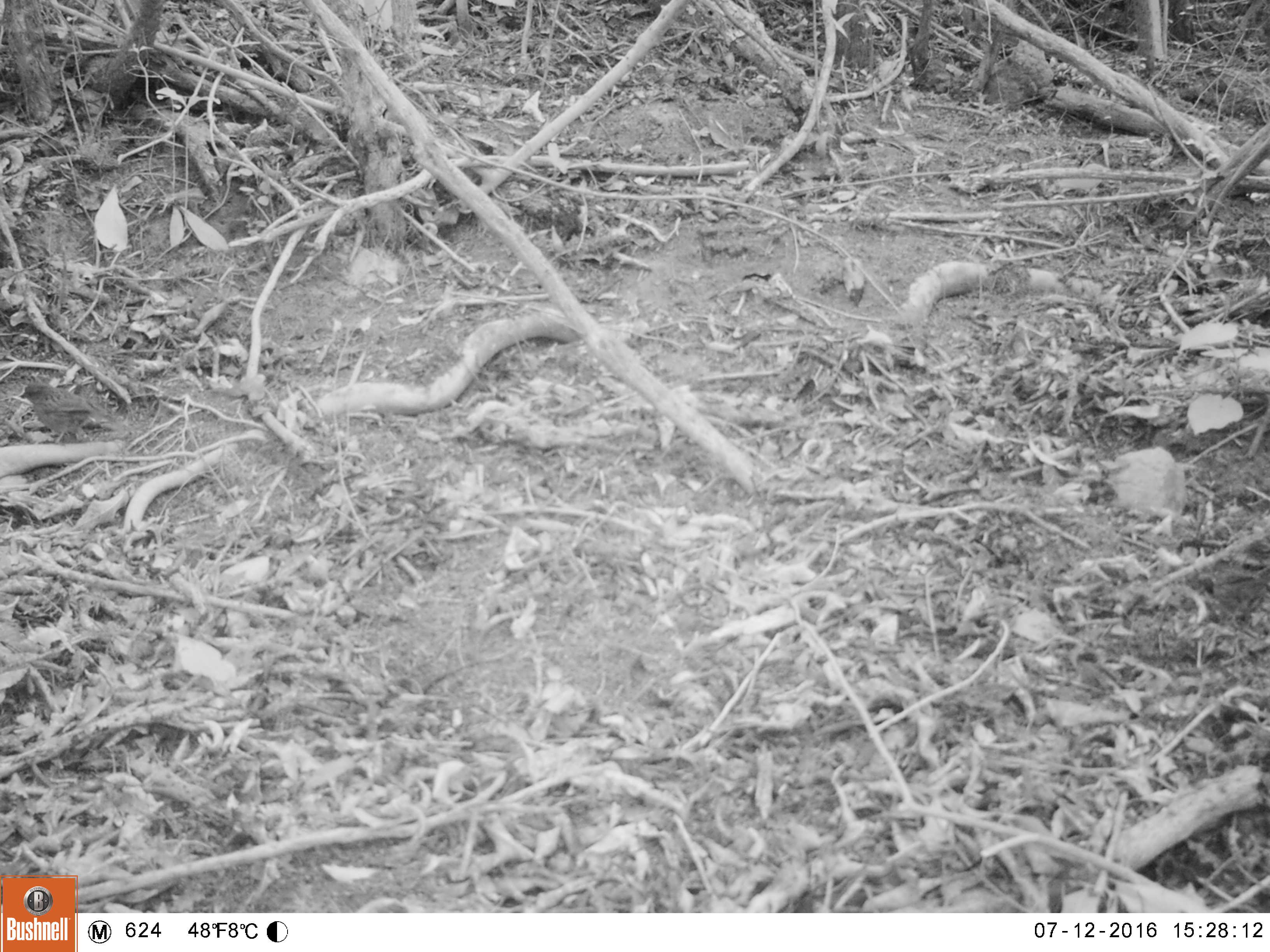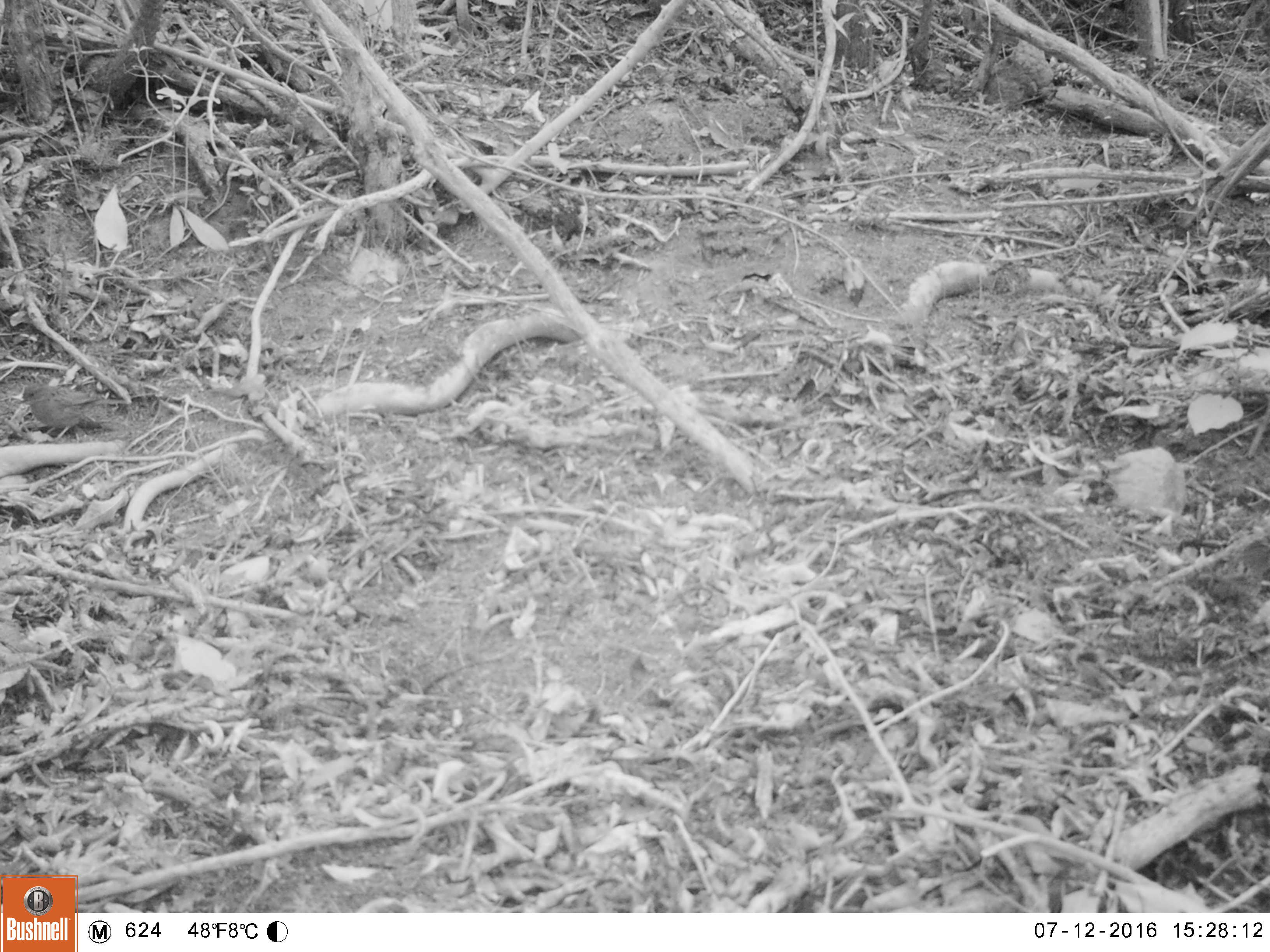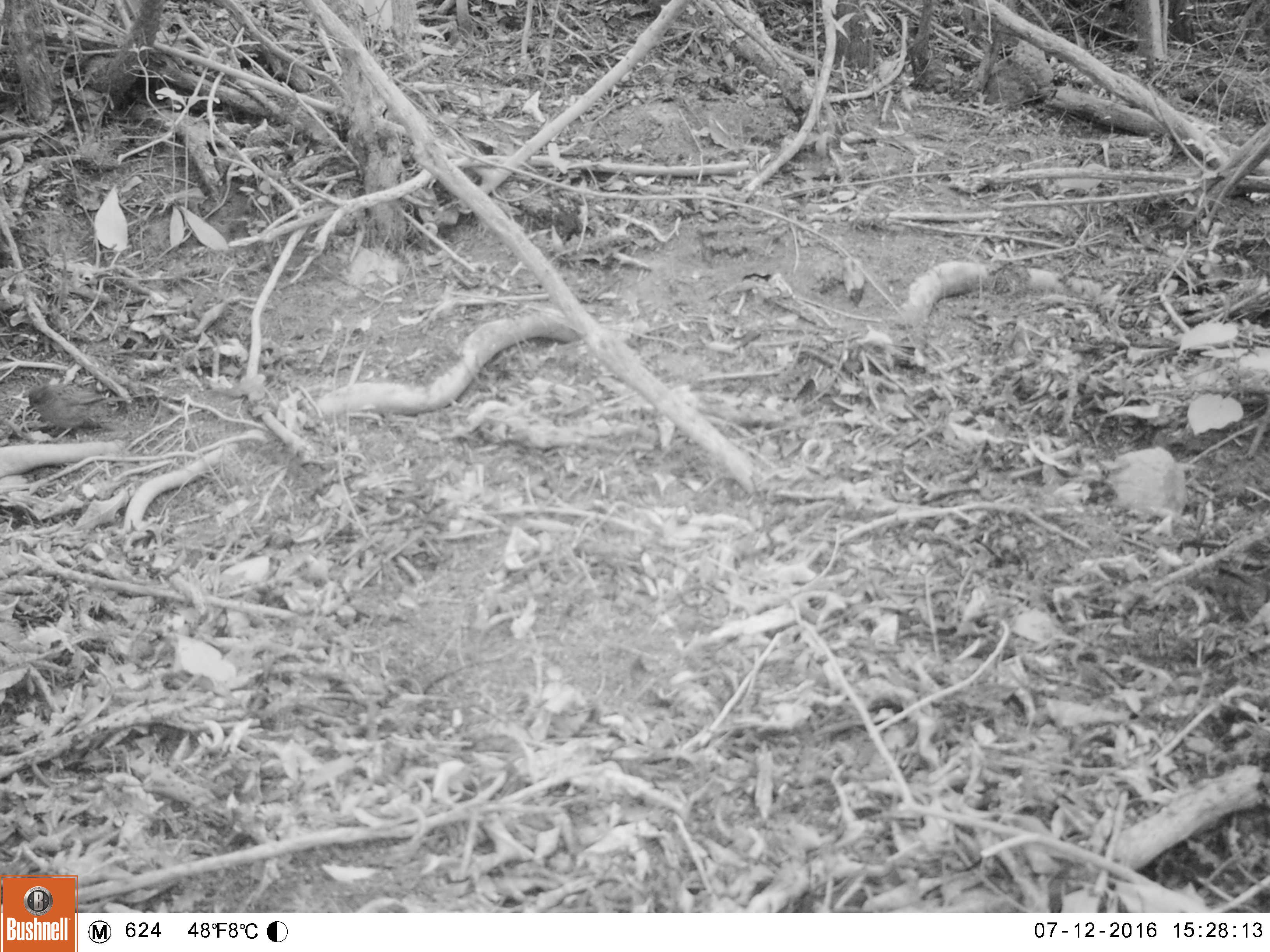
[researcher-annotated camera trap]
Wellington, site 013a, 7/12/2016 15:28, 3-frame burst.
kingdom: Animalia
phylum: Chordata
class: Aves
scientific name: Aves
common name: bird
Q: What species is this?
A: Bird (Aves).